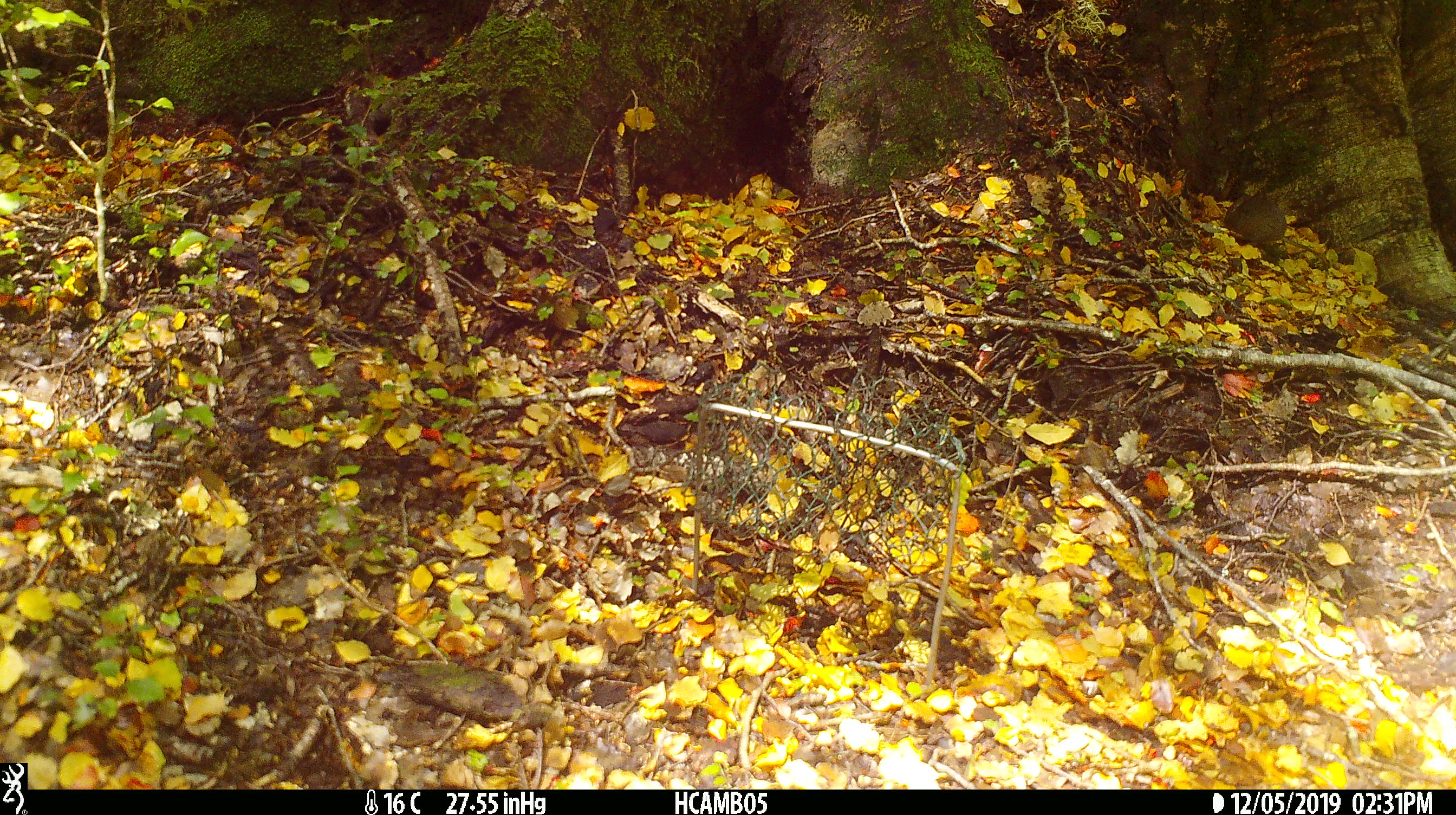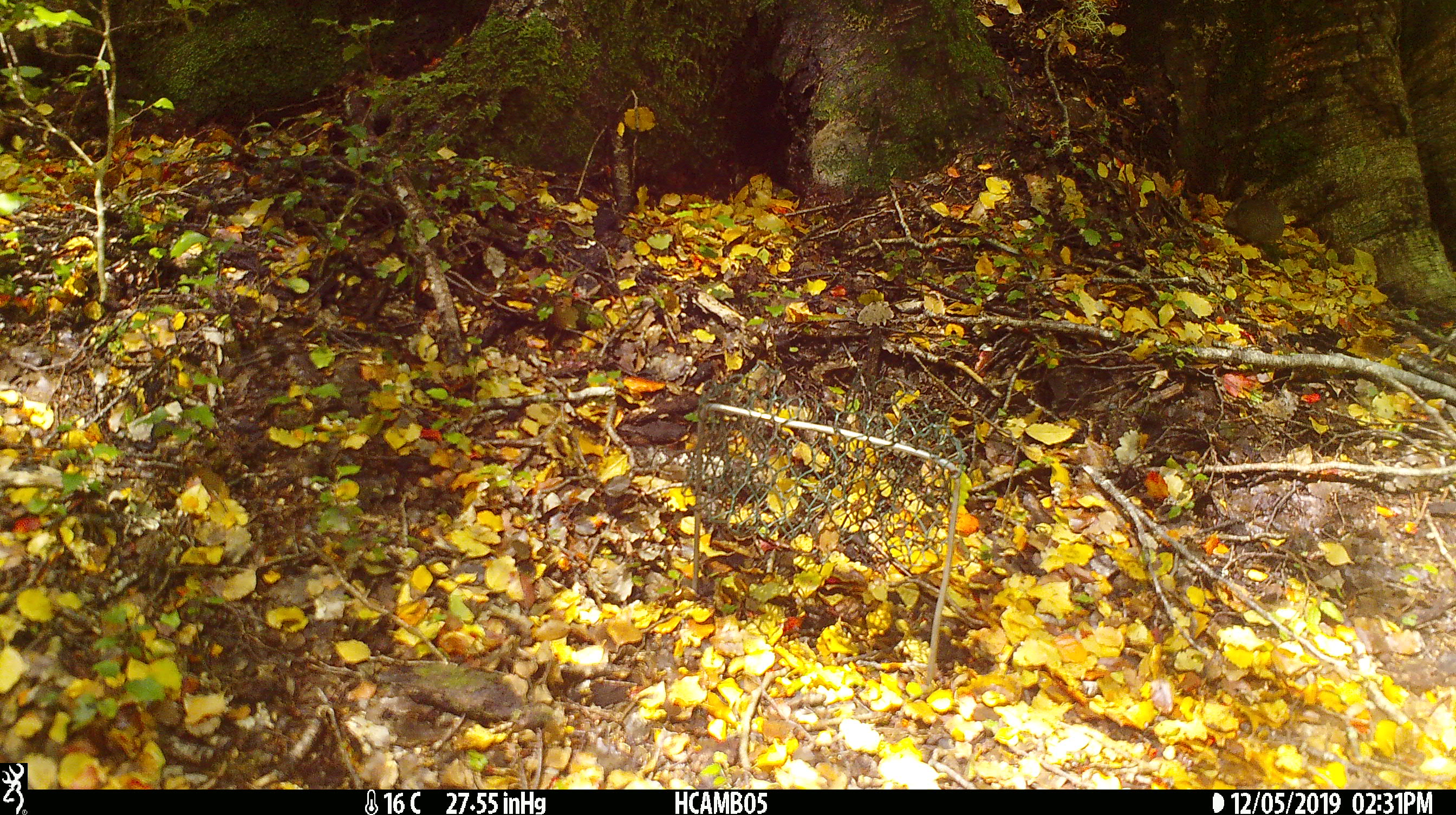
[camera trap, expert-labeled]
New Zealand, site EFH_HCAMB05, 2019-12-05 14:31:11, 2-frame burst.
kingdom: Animalia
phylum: Chordata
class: Mammalia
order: Rodentia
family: Muridae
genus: Mus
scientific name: Mus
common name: mouse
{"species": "mouse (Mus)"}